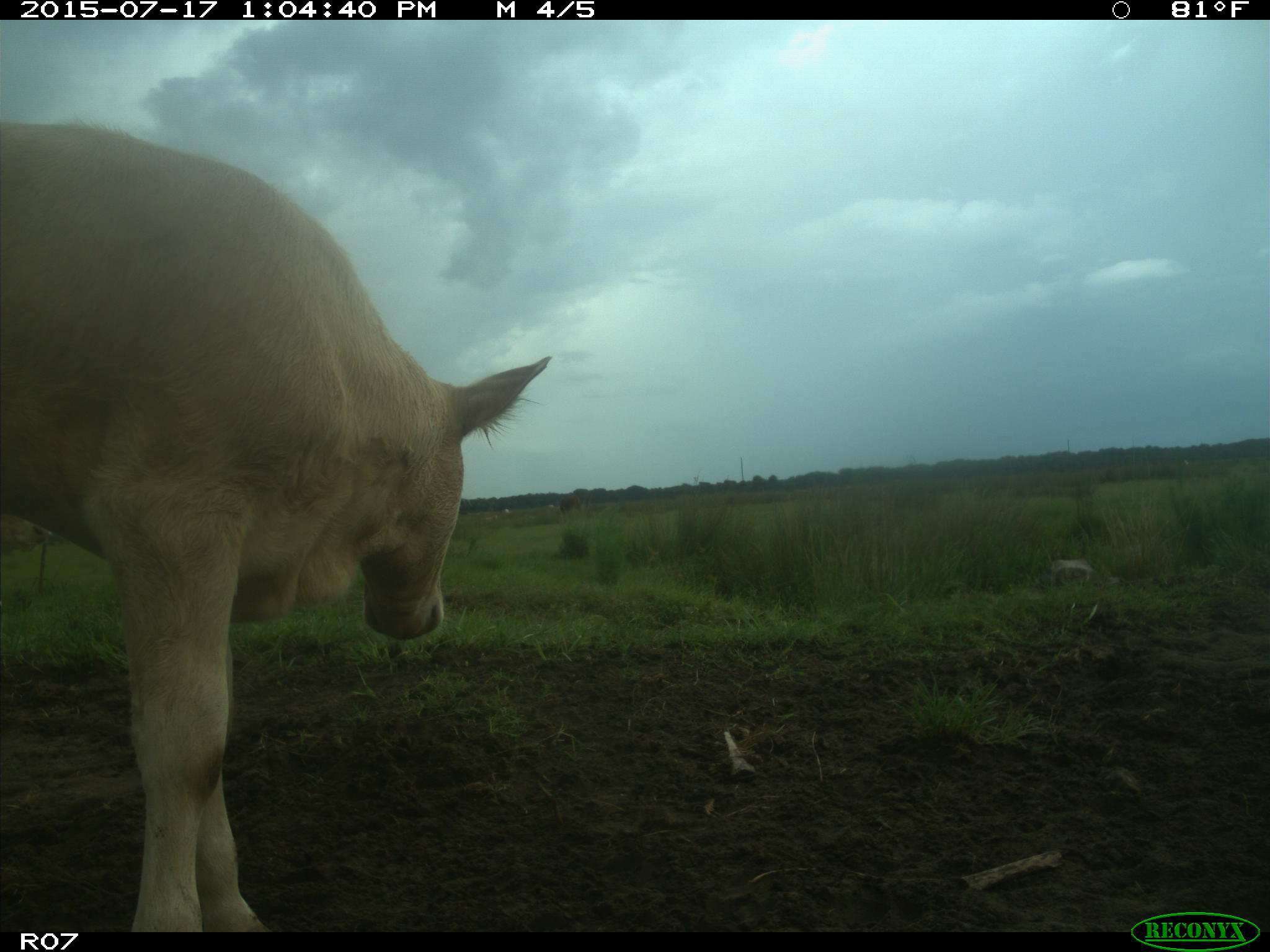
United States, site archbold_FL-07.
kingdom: Animalia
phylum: Chordata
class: Mammalia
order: Artiodactyla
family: Bovidae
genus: Bos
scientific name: Bos taurus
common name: domestic cow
Bos taurus (domestic cow).